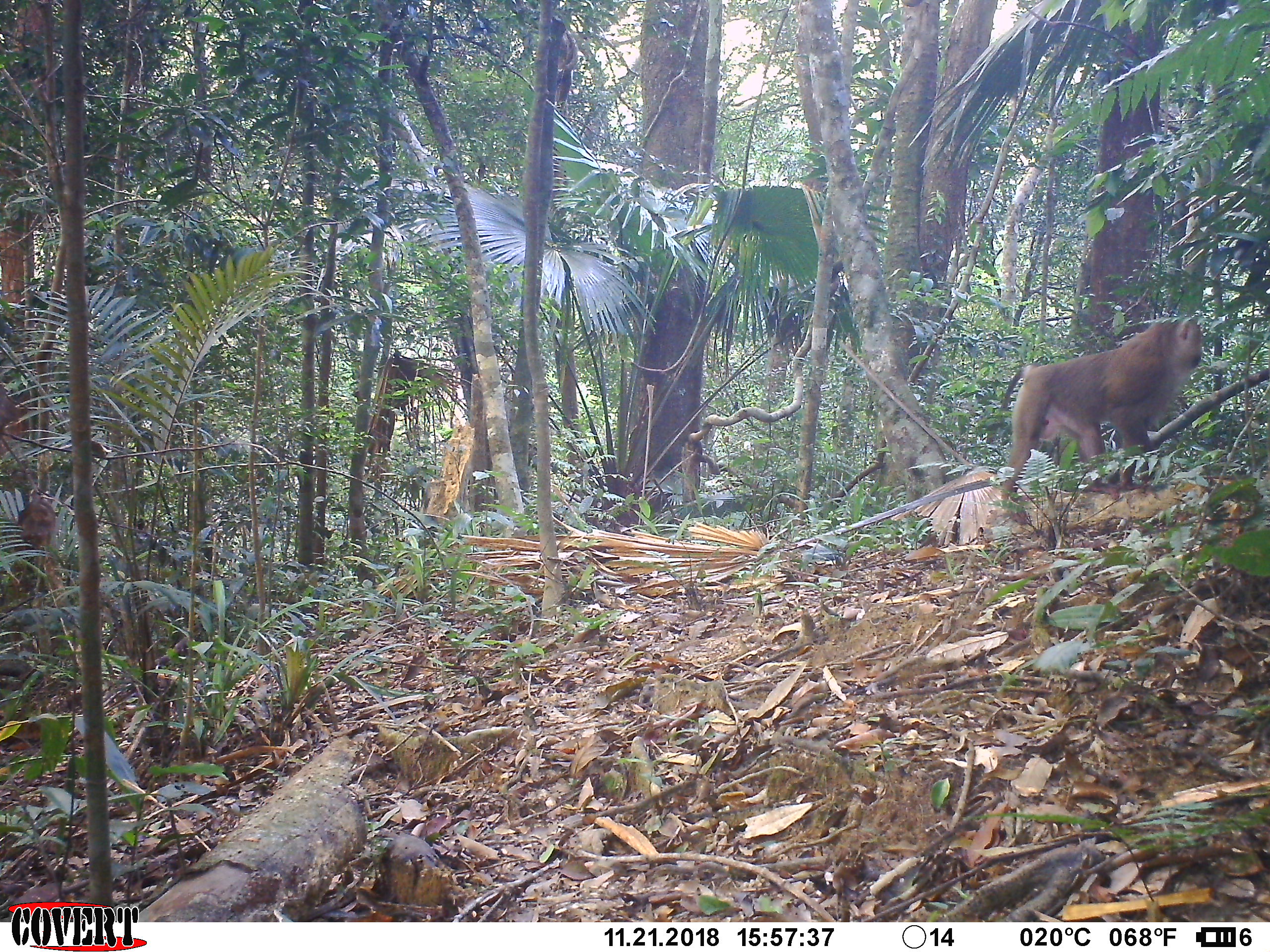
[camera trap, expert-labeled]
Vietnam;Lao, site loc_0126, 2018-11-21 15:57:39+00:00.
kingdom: Animalia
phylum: Chordata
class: Mammalia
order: Primates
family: Cercopithecidae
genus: Macaca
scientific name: Macaca nemestrina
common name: pig-tailed macaque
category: pig tailed macaque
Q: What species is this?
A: Pig tailed macaque (pig-tailed macaque) (Macaca nemestrina).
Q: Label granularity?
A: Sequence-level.